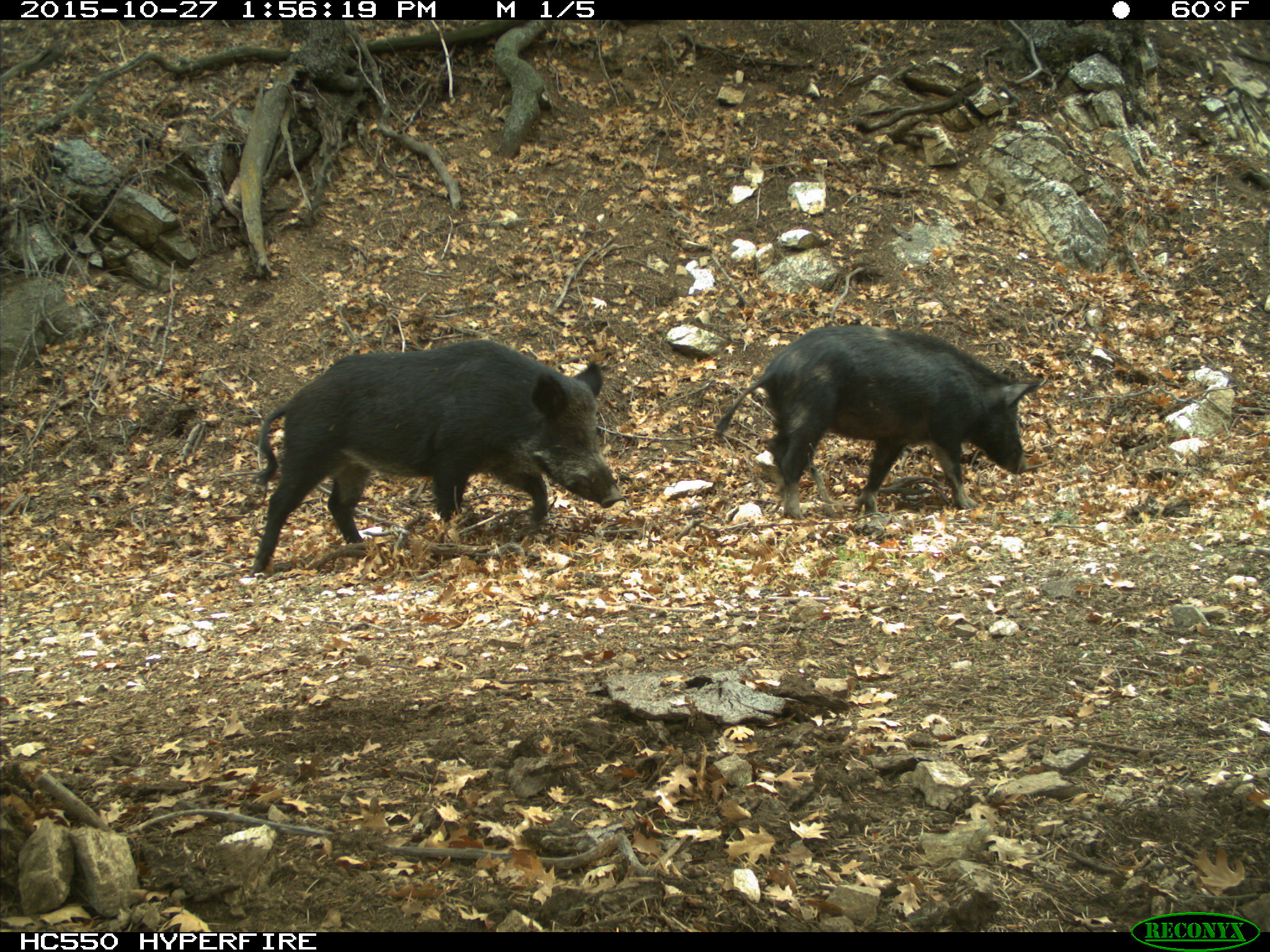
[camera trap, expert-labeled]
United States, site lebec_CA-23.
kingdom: Animalia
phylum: Chordata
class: Mammalia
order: Artiodactyla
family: Suidae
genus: Sus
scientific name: Sus scrofa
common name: wild boar